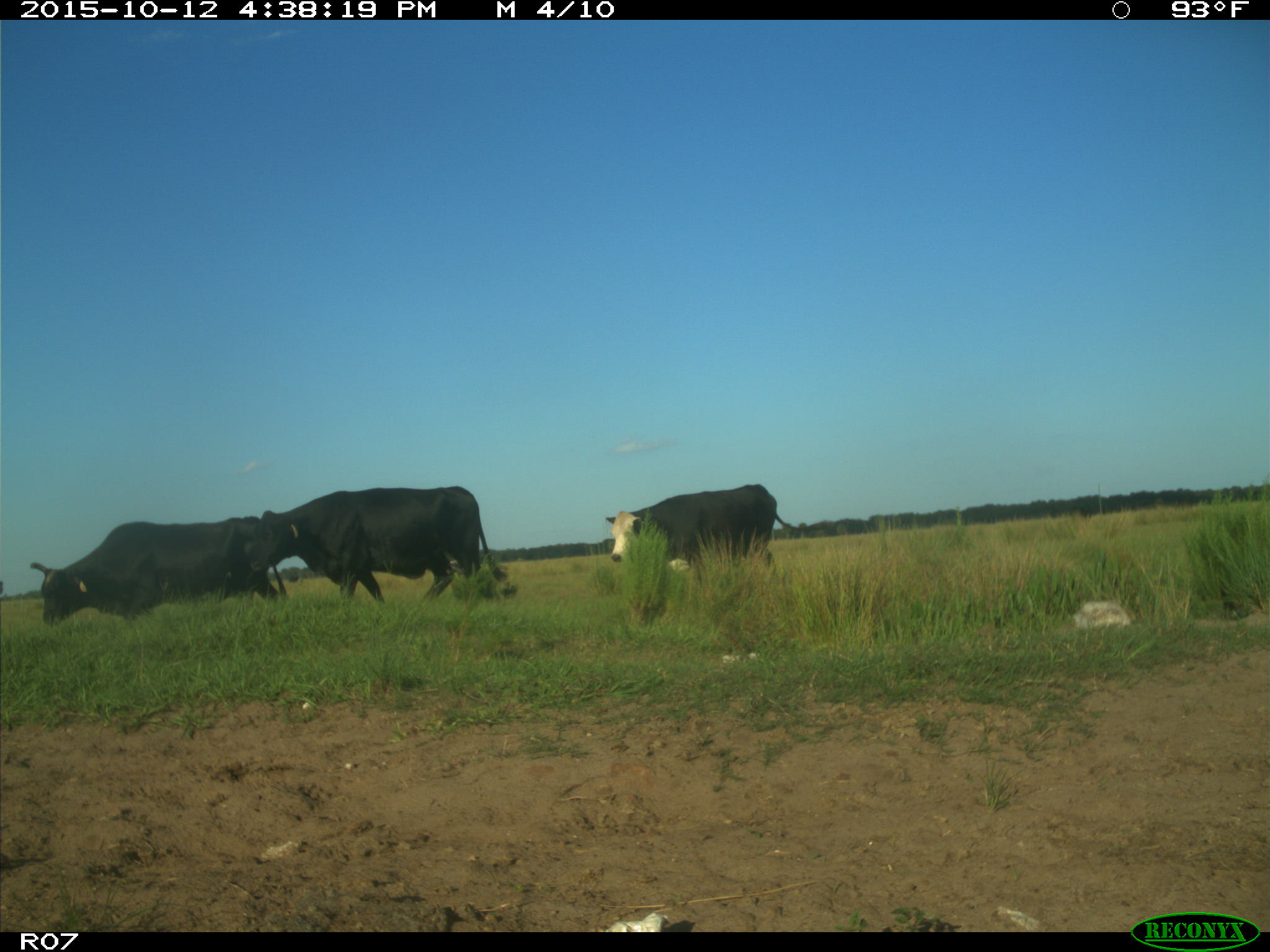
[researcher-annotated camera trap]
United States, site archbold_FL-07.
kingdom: Animalia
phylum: Chordata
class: Mammalia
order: Artiodactyla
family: Bovidae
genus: Bos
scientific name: Bos taurus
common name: domestic cow